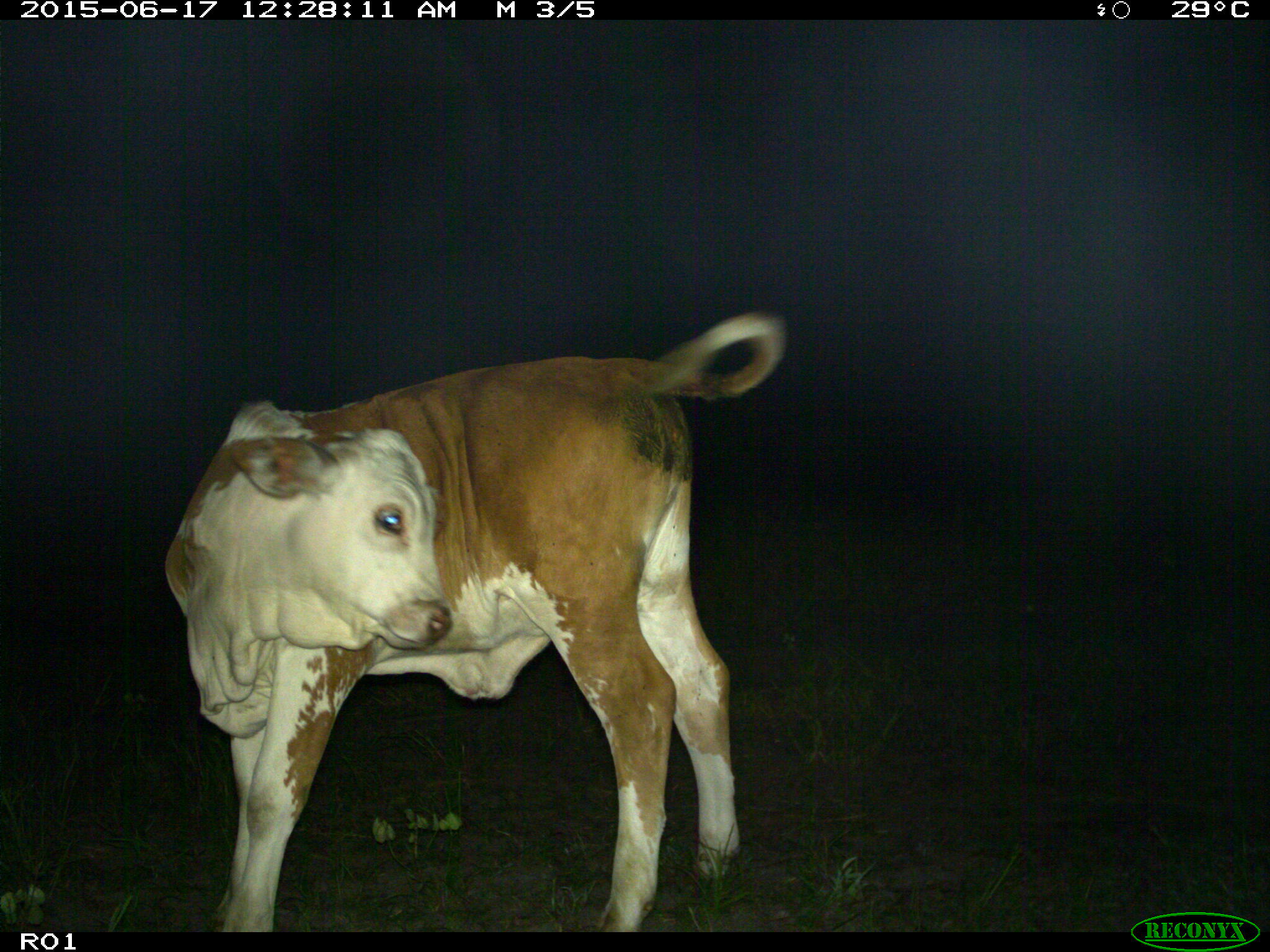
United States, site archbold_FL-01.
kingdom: Animalia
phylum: Chordata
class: Mammalia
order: Artiodactyla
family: Bovidae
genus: Bos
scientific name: Bos taurus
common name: domestic cow